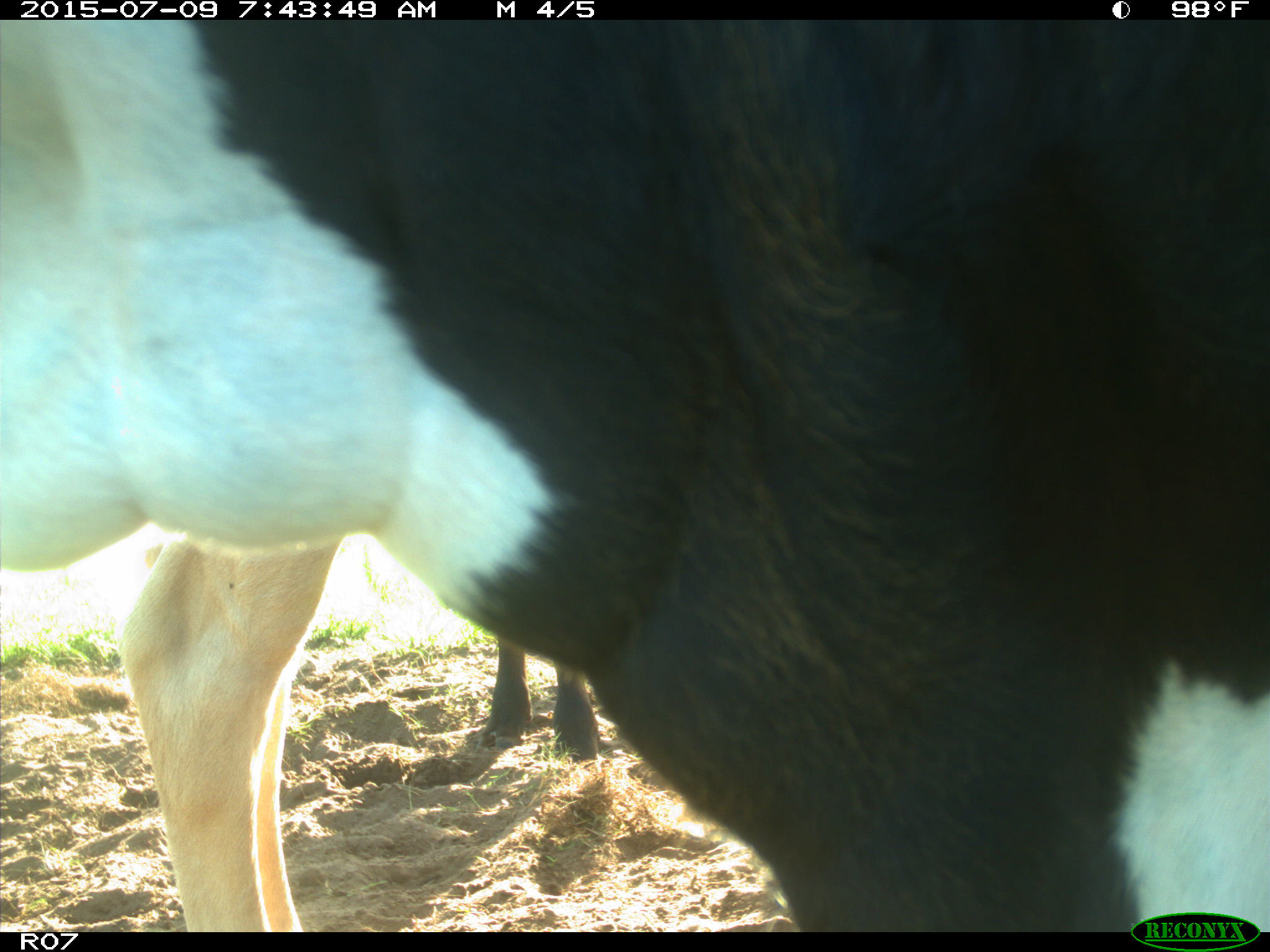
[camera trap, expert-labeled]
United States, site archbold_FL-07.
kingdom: Animalia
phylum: Chordata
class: Mammalia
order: Artiodactyla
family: Bovidae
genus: Bos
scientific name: Bos taurus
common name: domestic cow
Bos taurus (domestic cow).